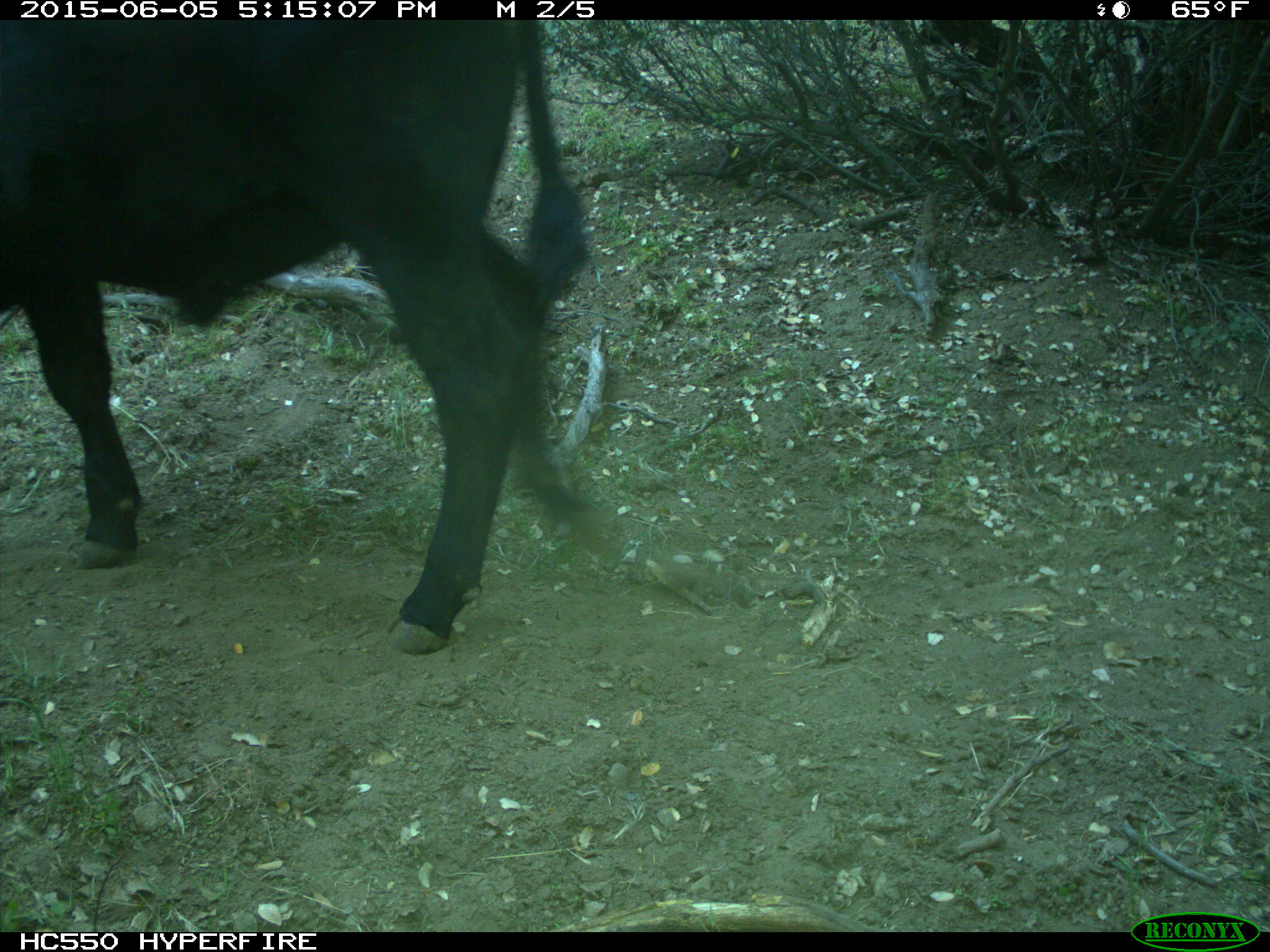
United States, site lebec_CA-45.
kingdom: Animalia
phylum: Chordata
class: Mammalia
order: Artiodactyla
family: Bovidae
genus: Bos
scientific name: Bos taurus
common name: domestic cow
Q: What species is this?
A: Bos taurus (domestic cow).